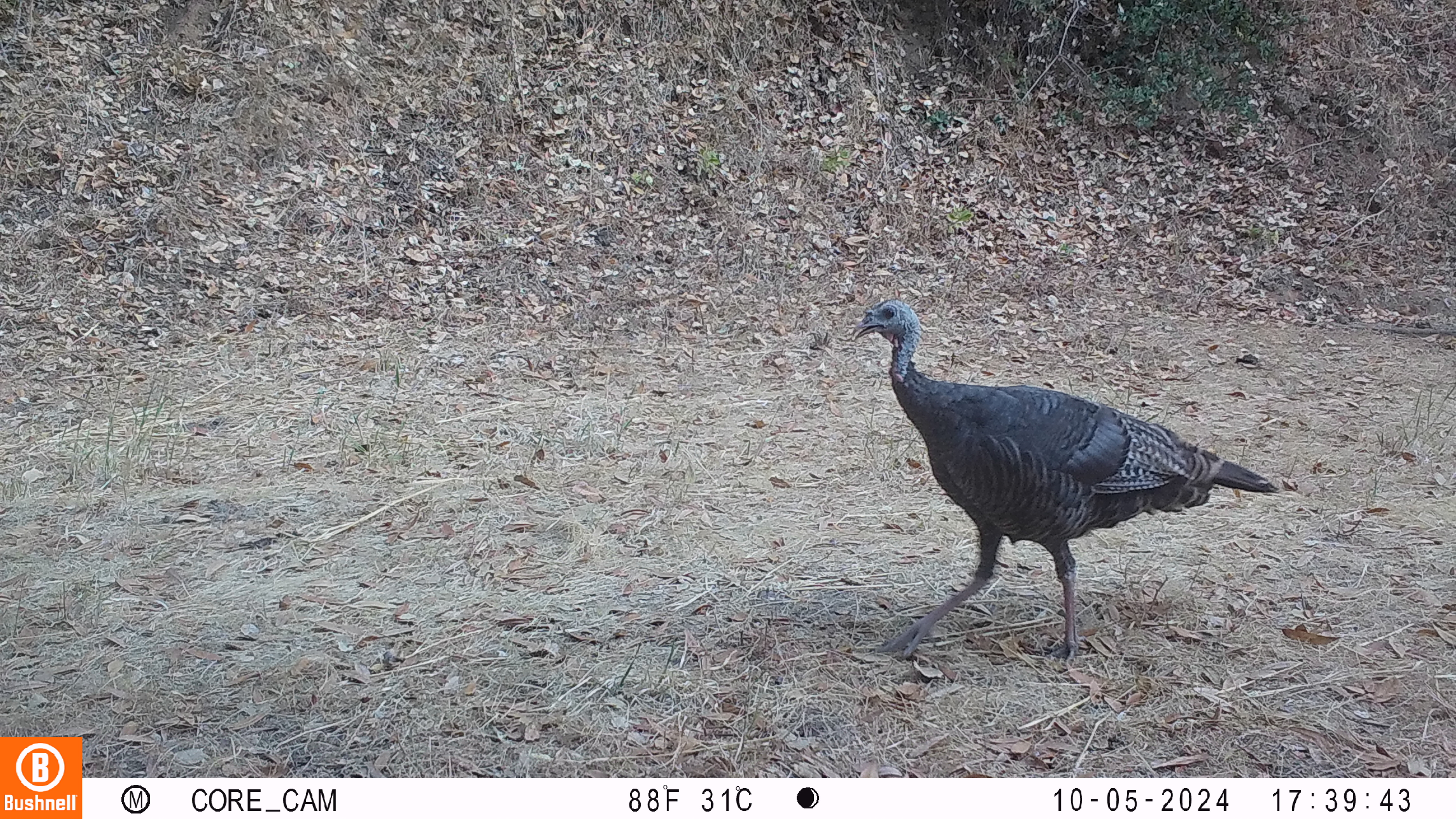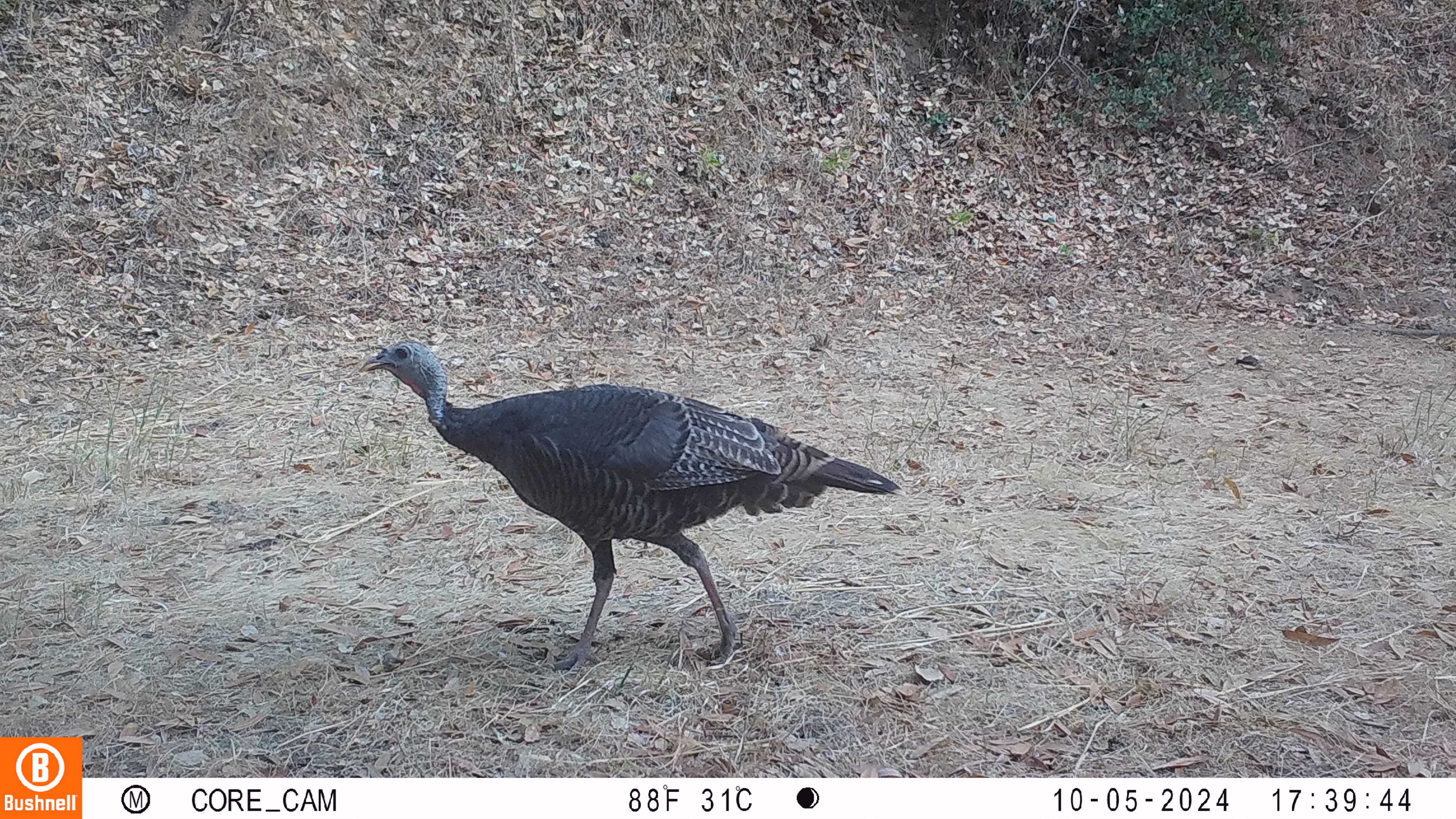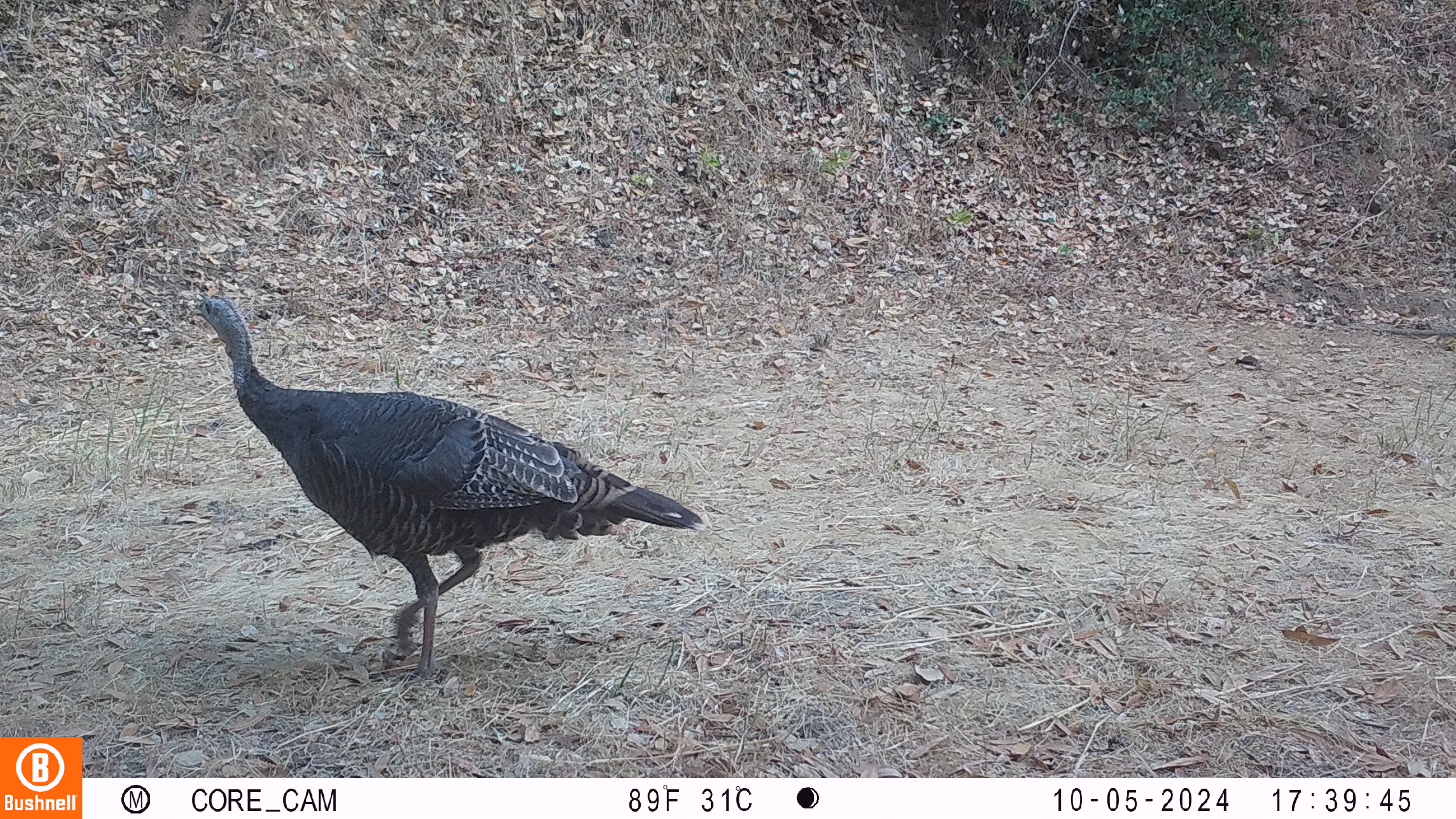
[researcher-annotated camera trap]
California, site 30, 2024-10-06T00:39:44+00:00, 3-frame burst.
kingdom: Animalia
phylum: Chordata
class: Aves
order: Galliformes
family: Phasianidae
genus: Meleagris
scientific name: Meleagris gallopavo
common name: turkey